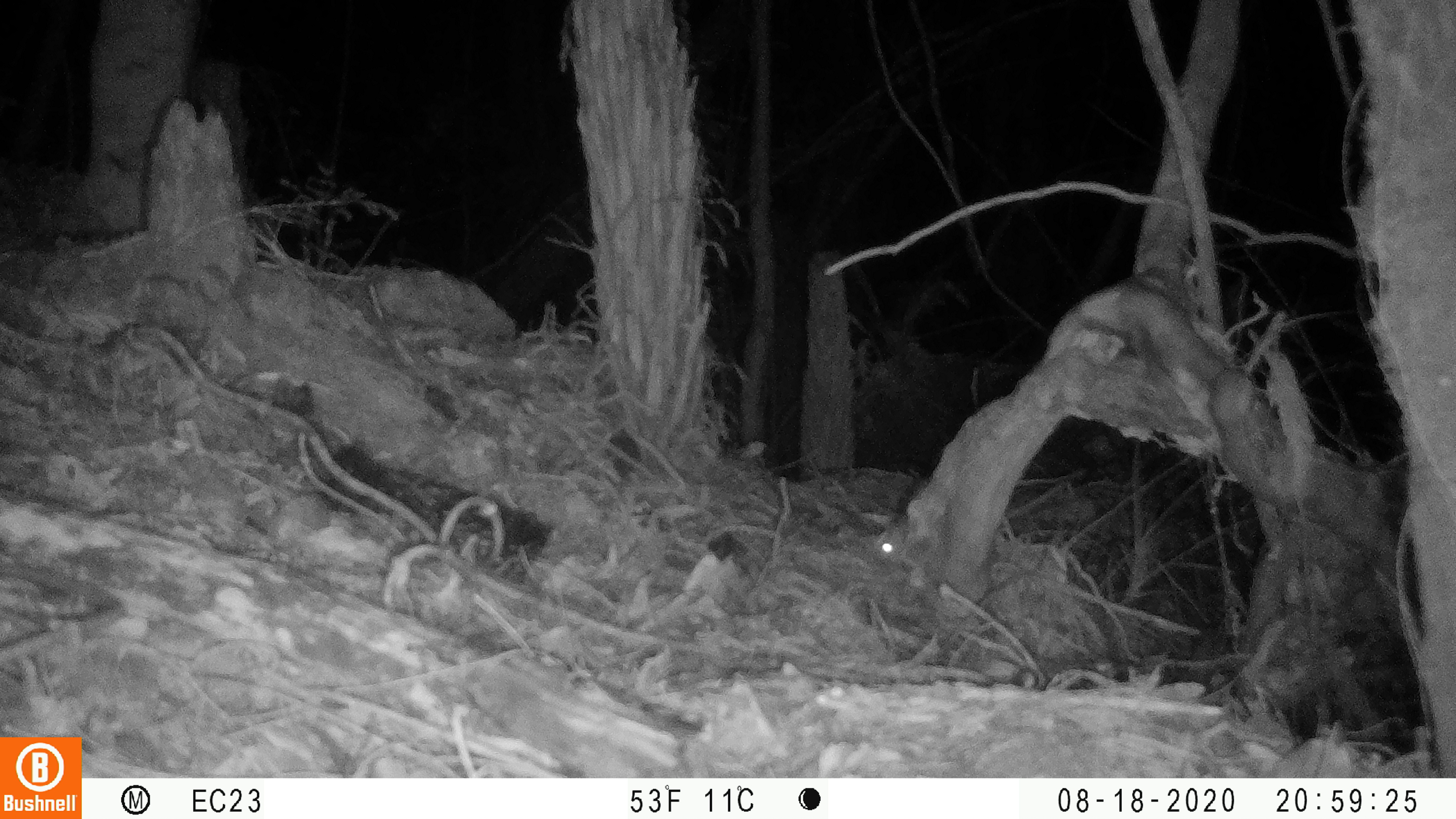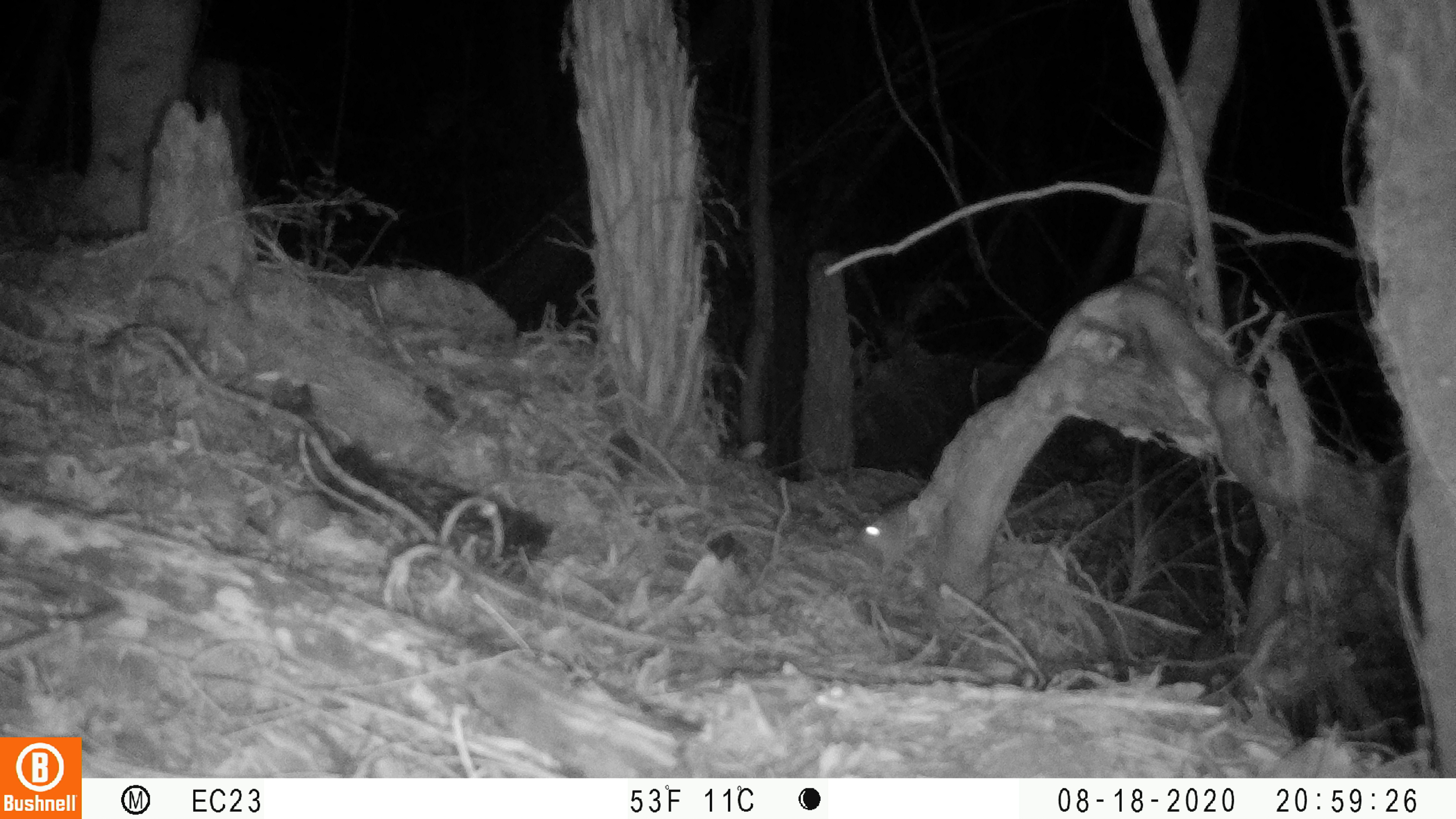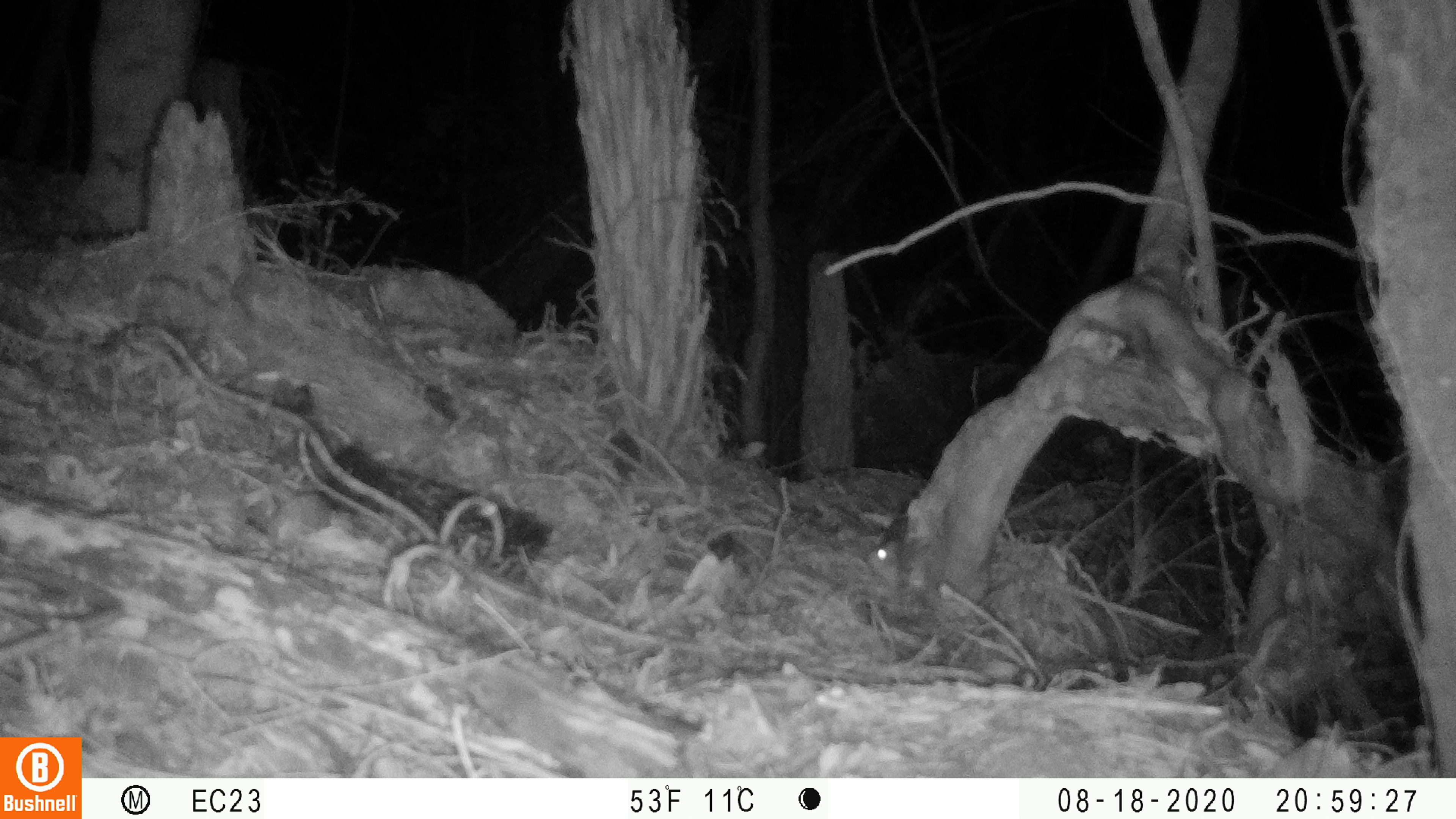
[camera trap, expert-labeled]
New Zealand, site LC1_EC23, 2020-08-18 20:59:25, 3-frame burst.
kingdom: Animalia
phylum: Chordata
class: Mammalia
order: Rodentia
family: Muridae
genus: Rattus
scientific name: Rattus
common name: rat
Rat (Rattus).